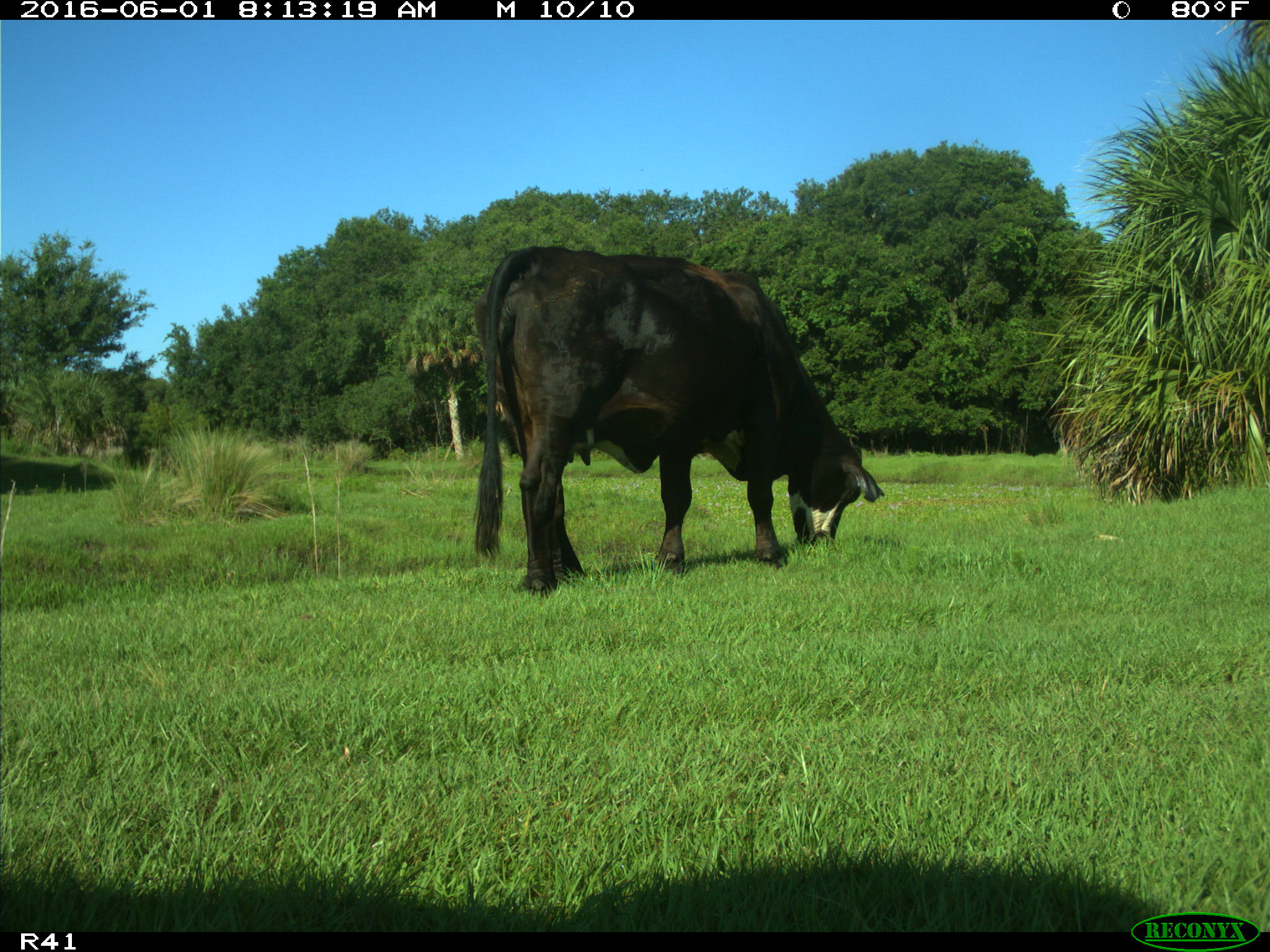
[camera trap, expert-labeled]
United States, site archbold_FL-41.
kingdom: Animalia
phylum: Chordata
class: Mammalia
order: Artiodactyla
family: Bovidae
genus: Bos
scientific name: Bos taurus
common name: domestic cow